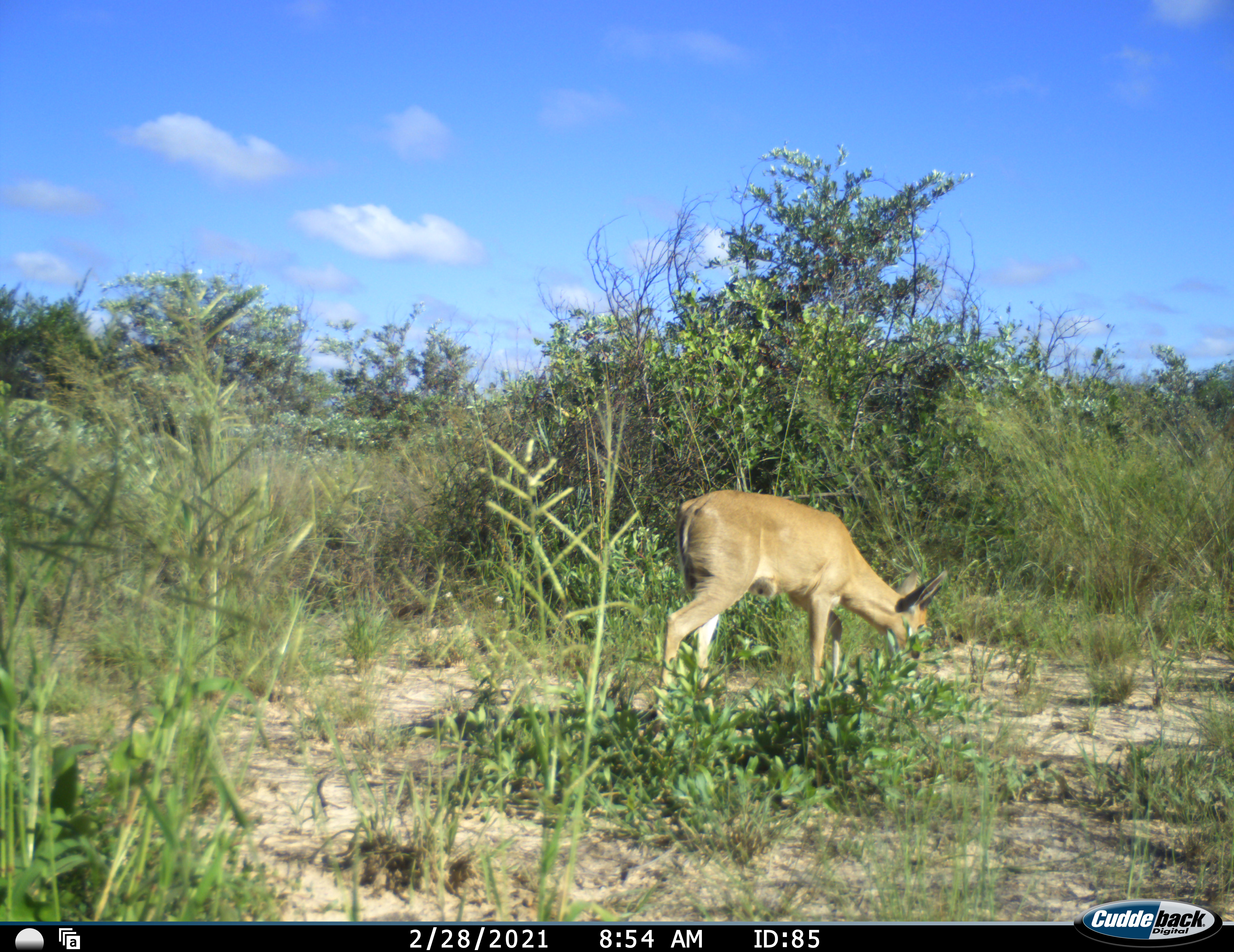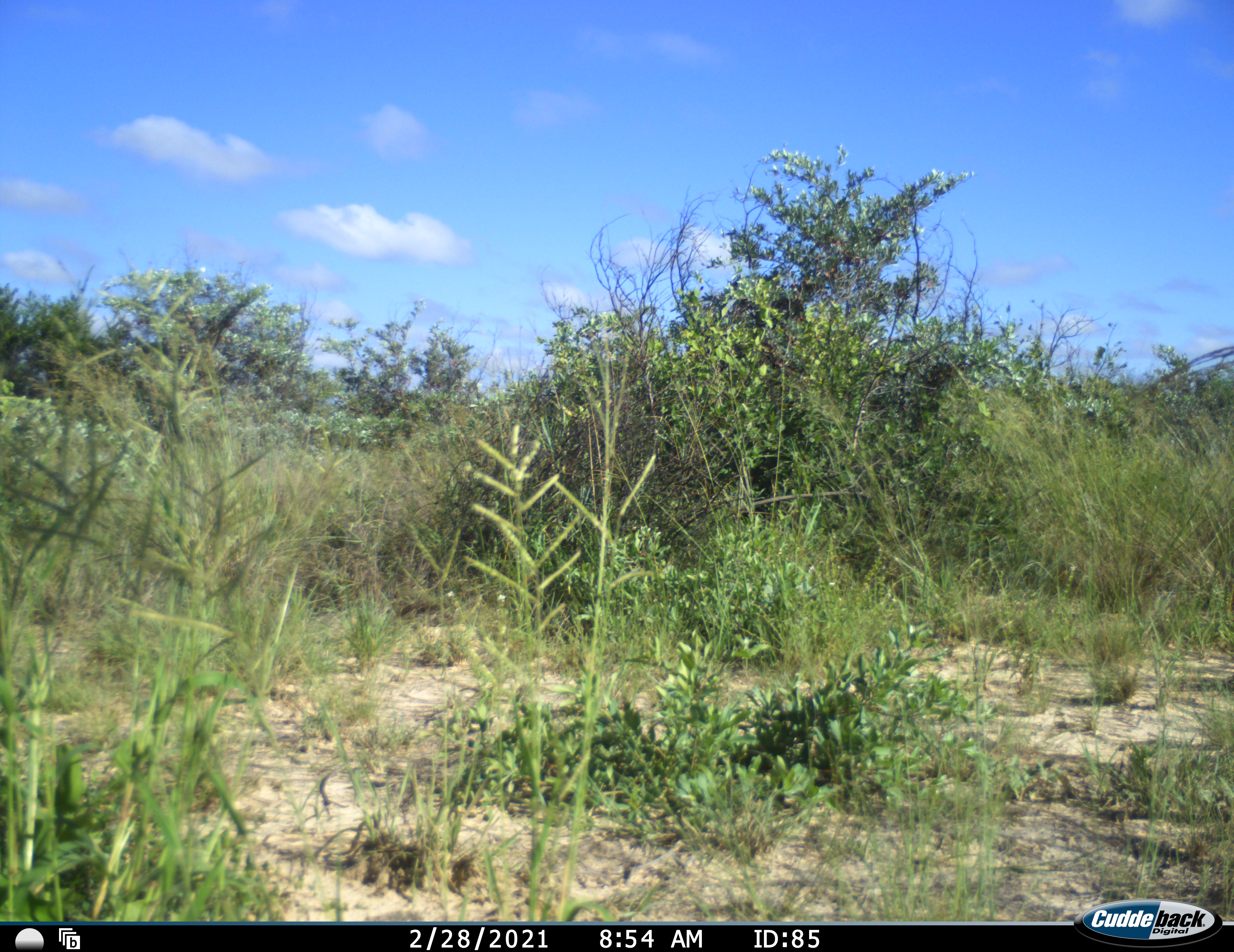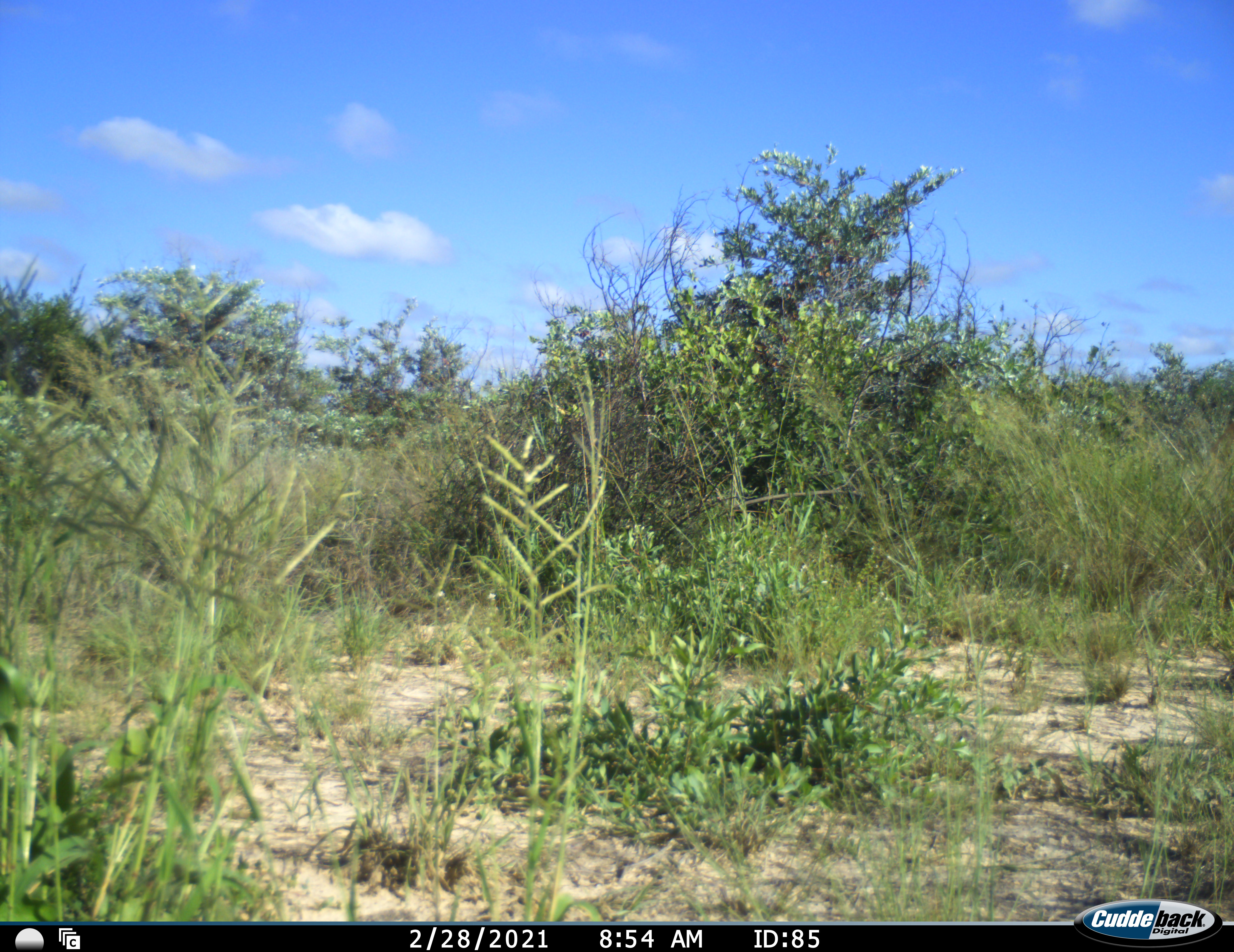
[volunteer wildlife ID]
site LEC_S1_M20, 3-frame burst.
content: unidentified animal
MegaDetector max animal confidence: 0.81